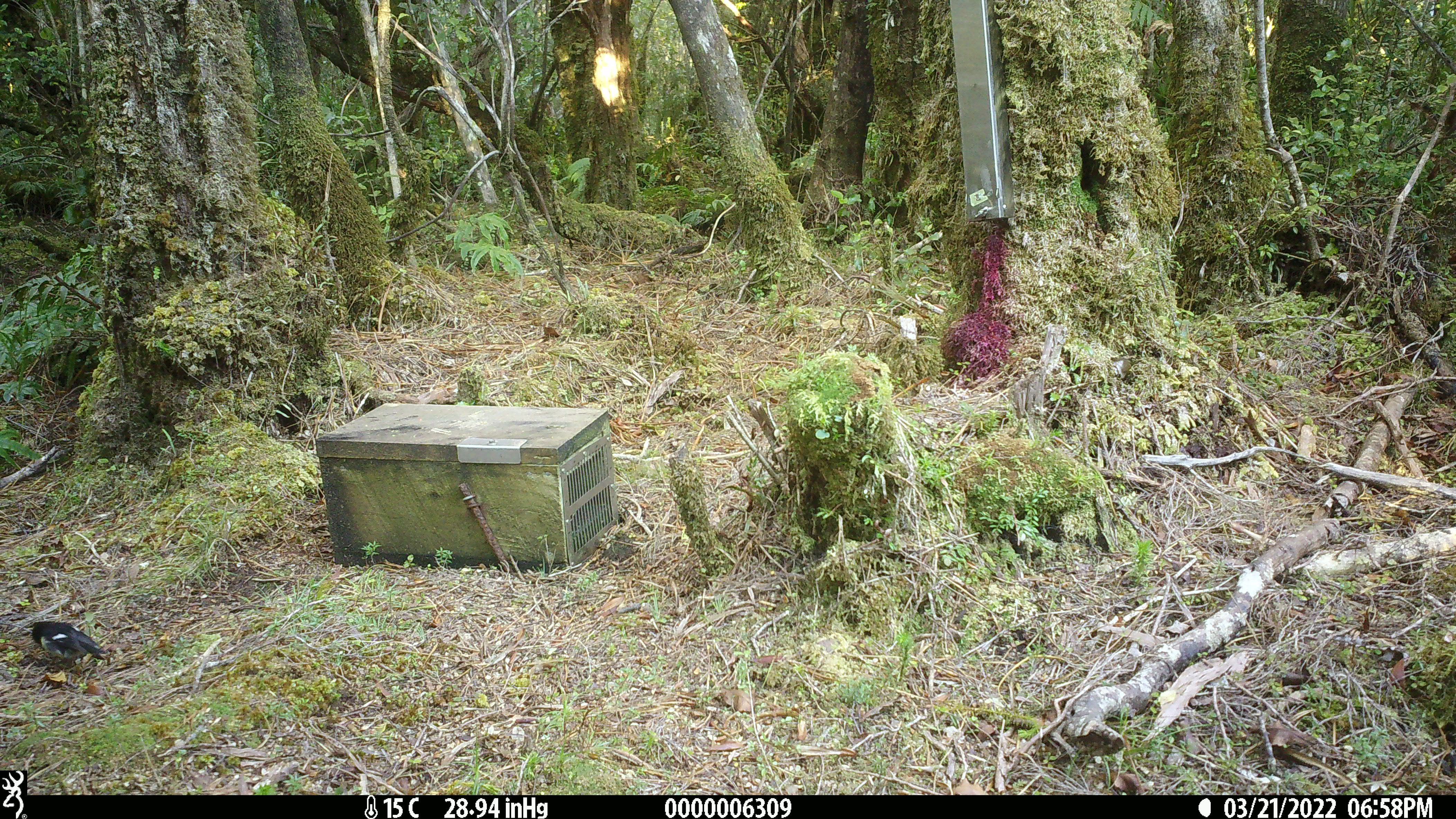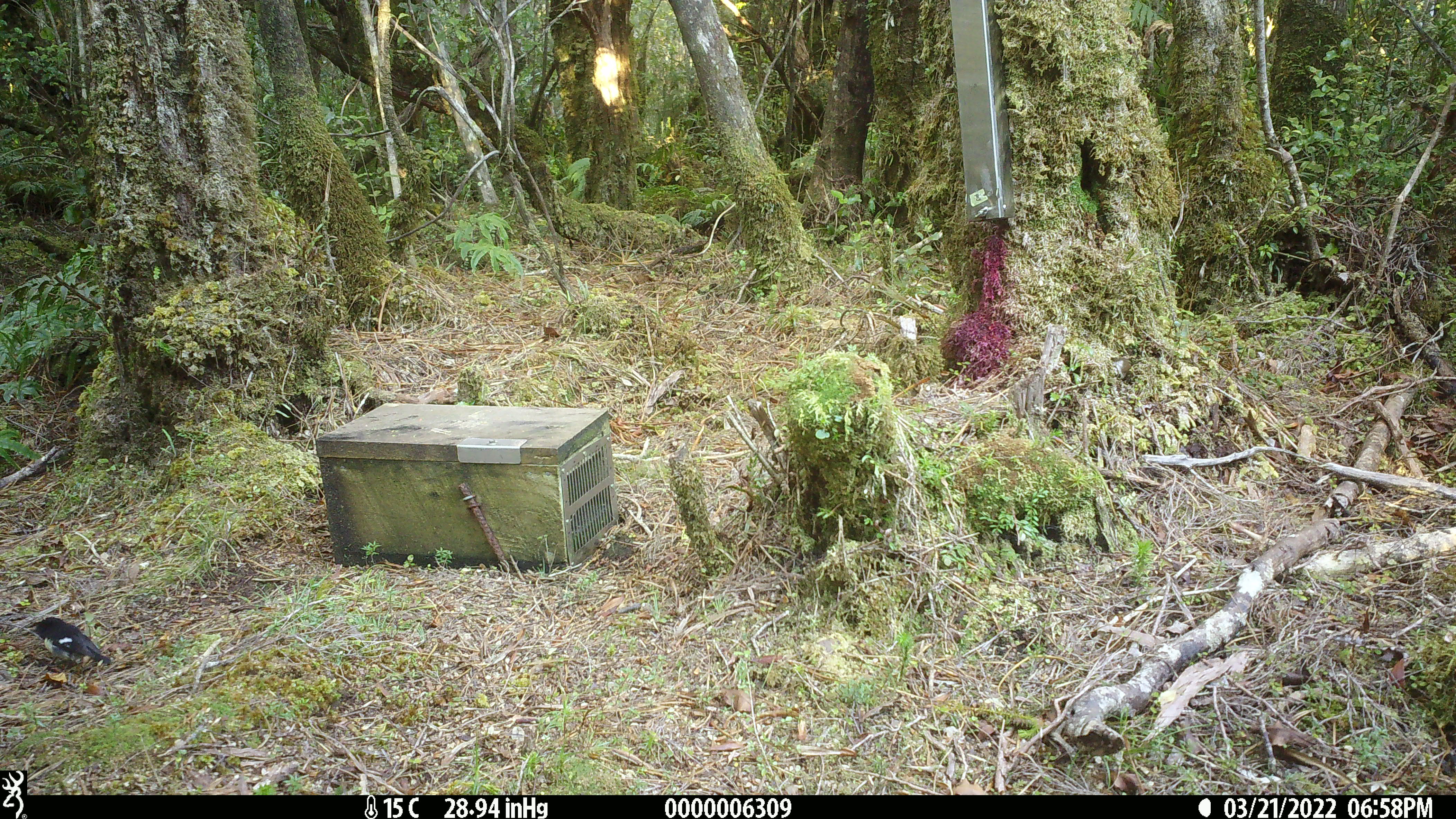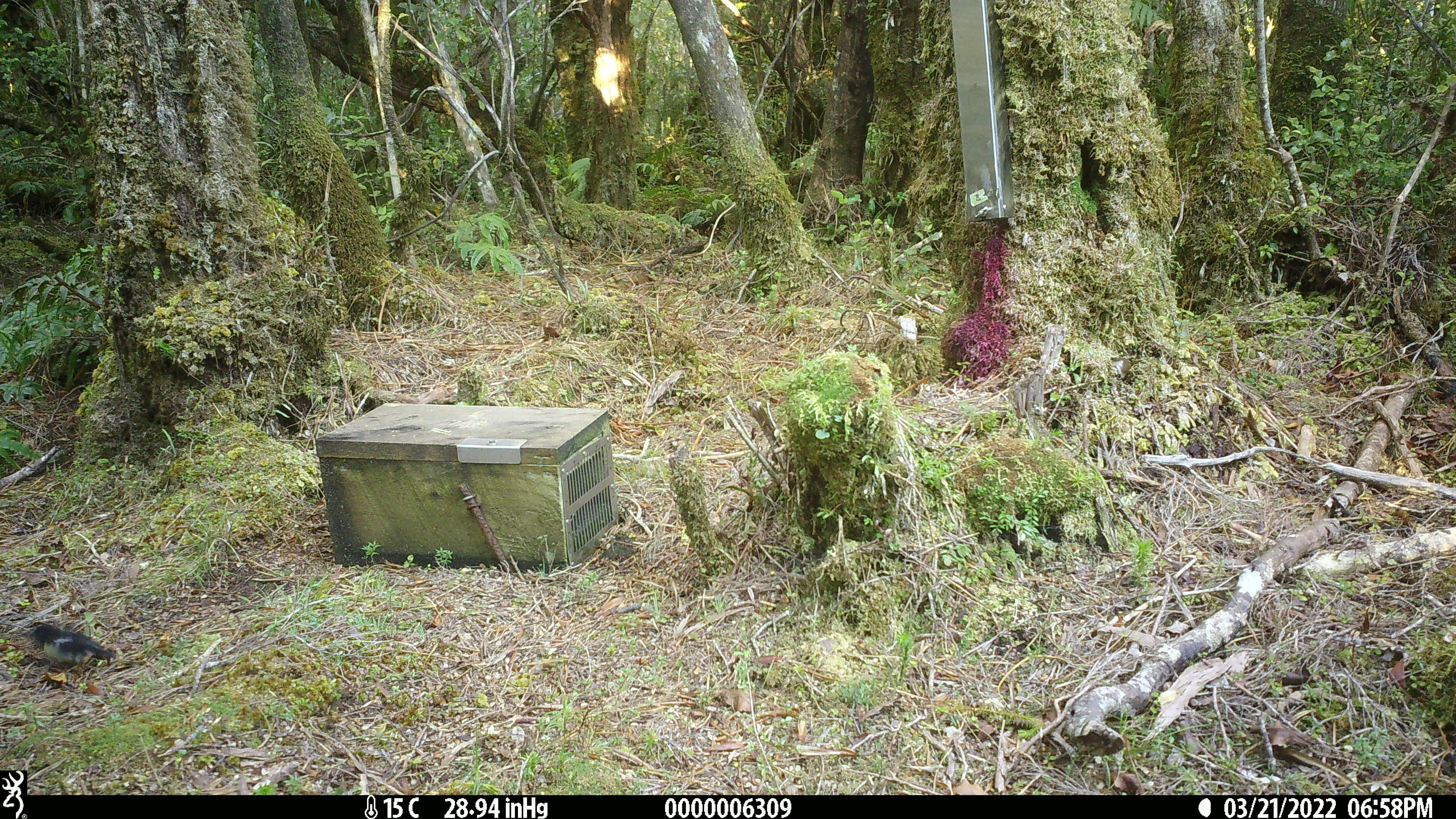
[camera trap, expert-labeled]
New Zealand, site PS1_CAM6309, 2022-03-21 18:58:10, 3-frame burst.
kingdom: Animalia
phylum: Chordata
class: Aves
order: Passeriformes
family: Petroicidae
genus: Petroica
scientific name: Petroica macrocephala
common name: tomtit